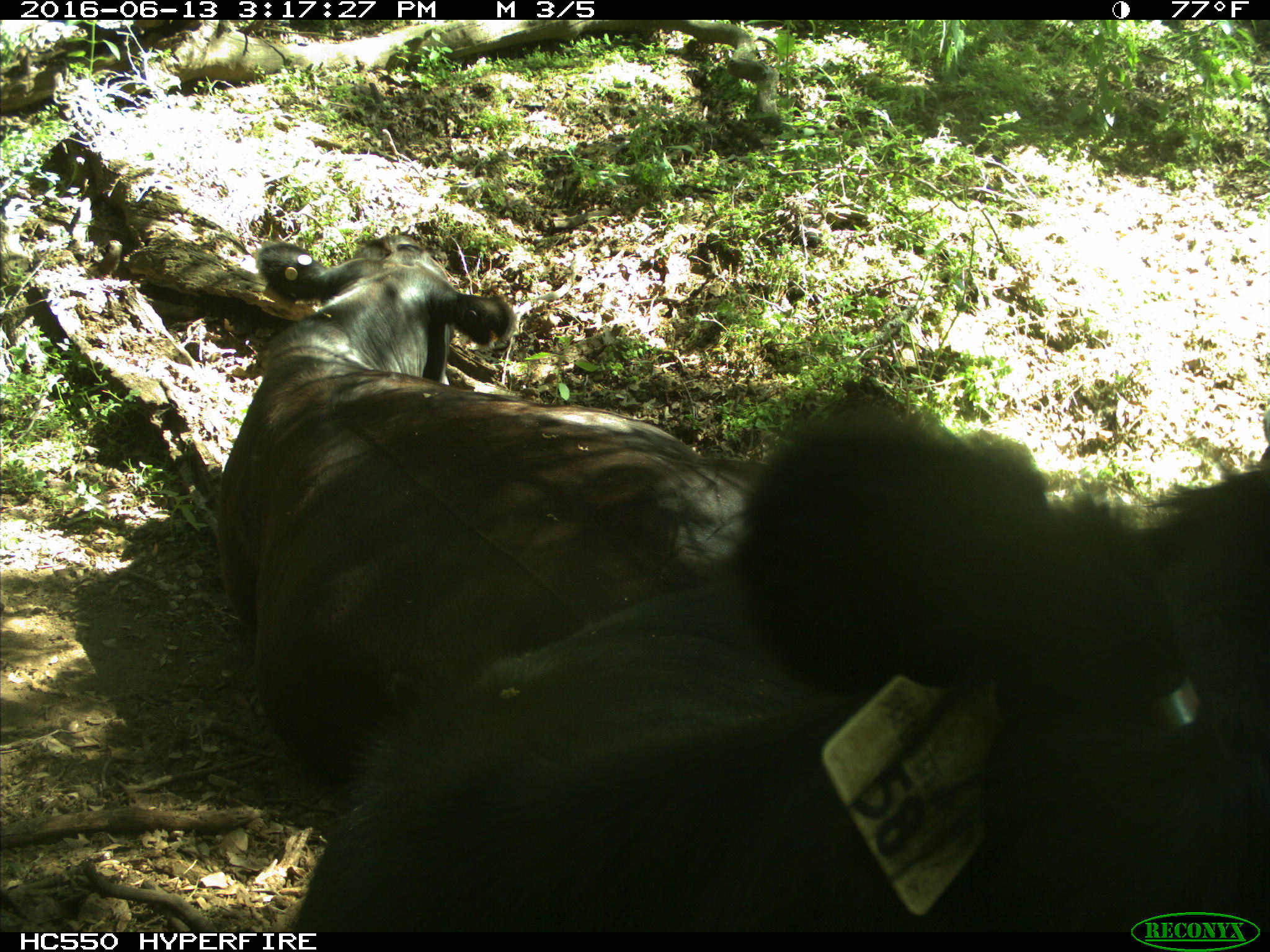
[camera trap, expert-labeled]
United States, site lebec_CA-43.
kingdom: Animalia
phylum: Chordata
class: Mammalia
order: Artiodactyla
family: Bovidae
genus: Bos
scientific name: Bos taurus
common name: domestic cow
Bos taurus (domestic cow).